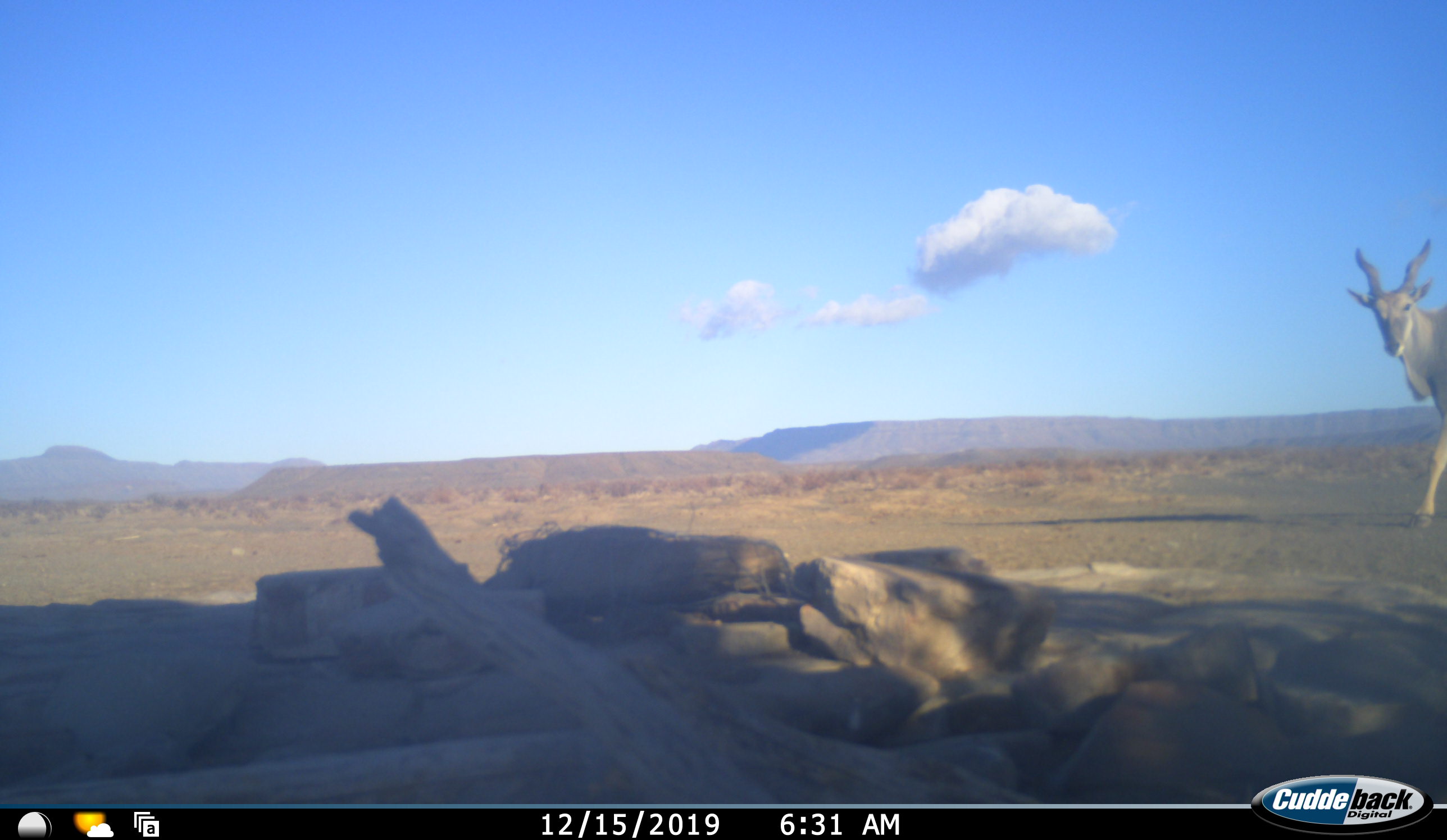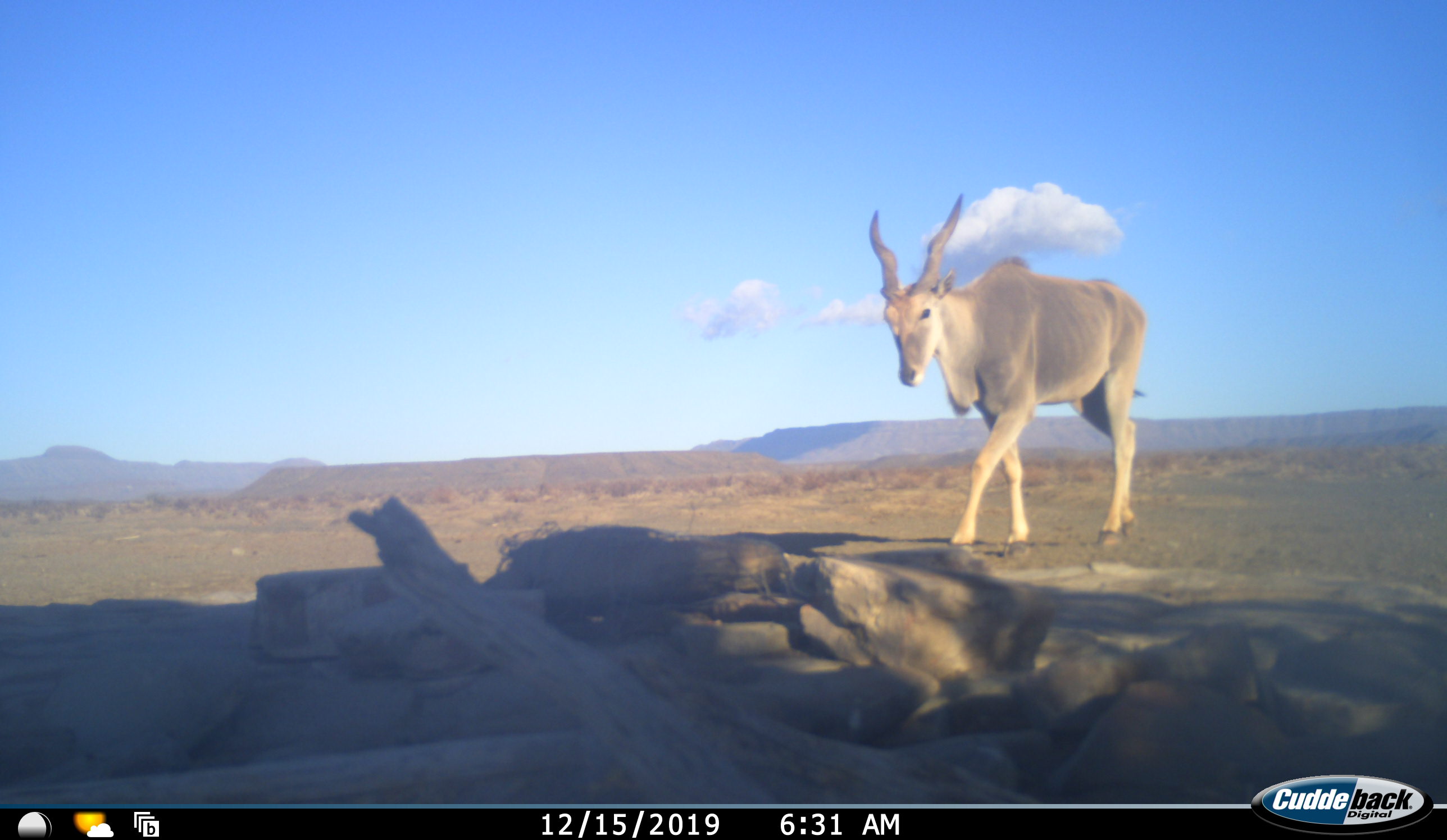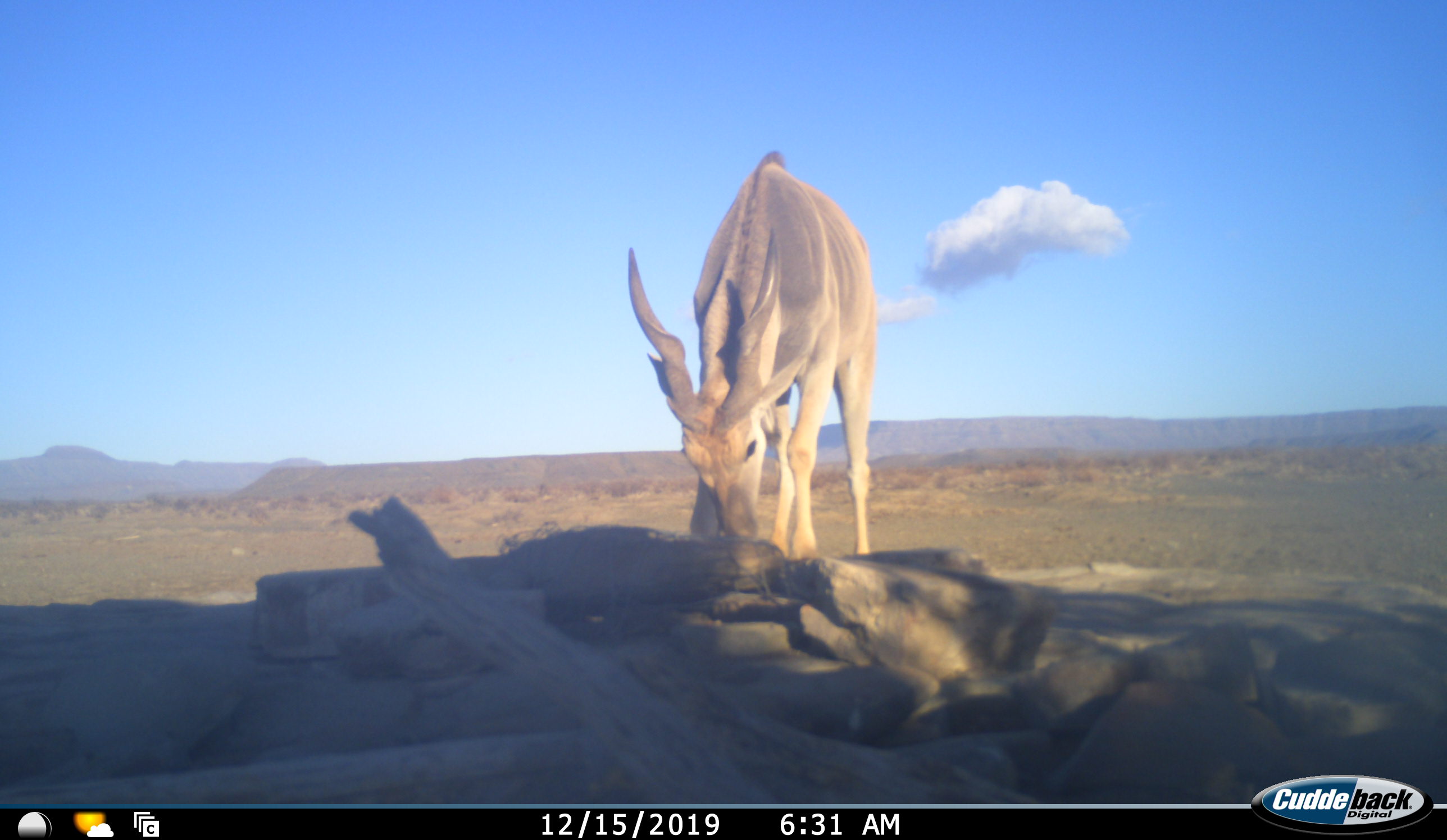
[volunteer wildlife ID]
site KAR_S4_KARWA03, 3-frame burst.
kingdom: Animalia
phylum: Chordata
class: Mammalia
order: Artiodactyla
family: Bovidae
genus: Tragelaphus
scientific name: Tragelaphus oryx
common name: eland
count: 1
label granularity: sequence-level